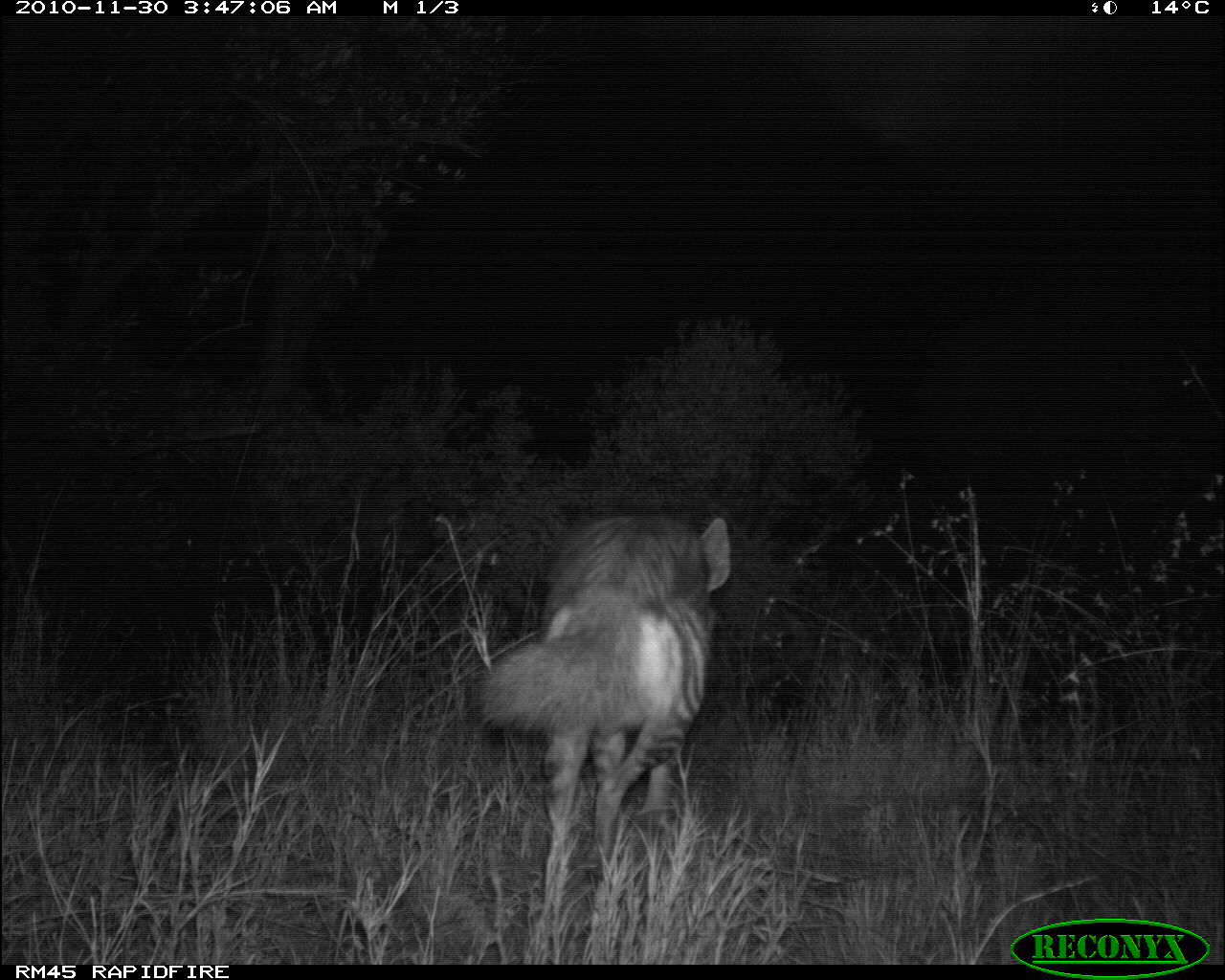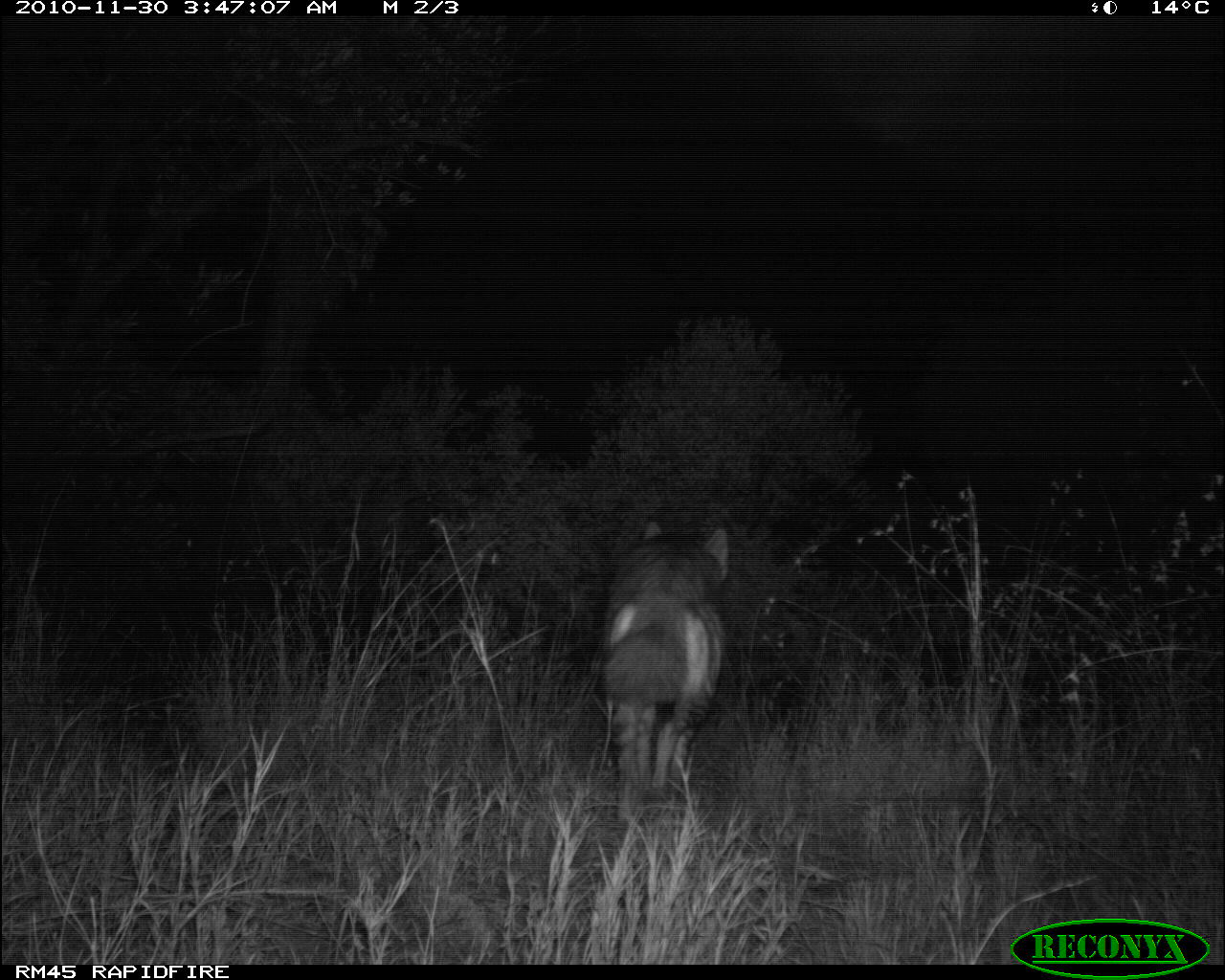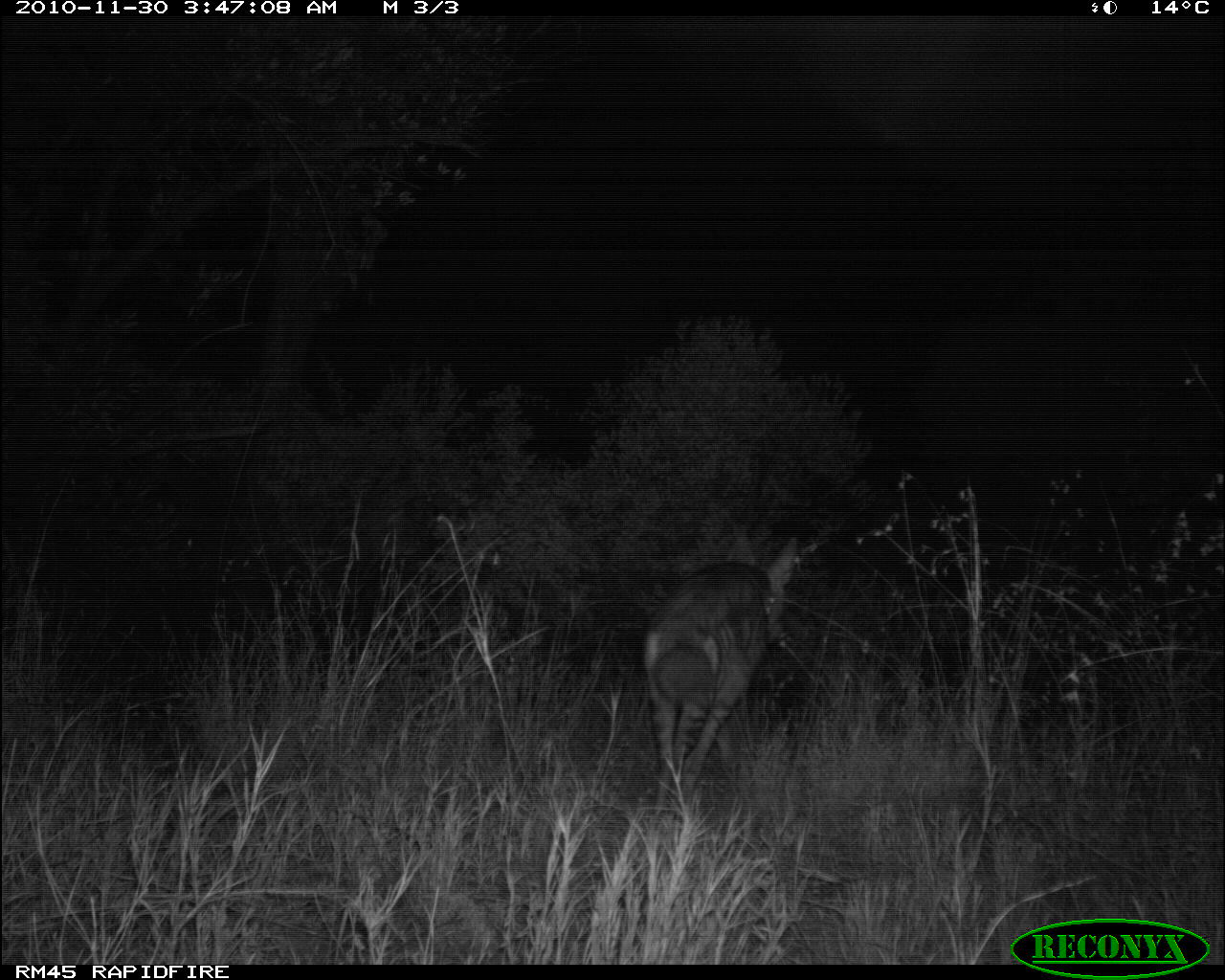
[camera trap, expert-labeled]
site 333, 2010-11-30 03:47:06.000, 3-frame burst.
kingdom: Animalia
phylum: Chordata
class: Mammalia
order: Carnivora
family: Hyaenidae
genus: Hyaena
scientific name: Hyaena hyaena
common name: striped hyena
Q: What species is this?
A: Hyaena hyaena (striped hyena).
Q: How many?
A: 1.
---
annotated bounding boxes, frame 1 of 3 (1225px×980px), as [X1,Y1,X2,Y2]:
hyaena hyaena: [469,506,743,922]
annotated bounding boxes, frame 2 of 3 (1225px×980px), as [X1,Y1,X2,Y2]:
hyaena hyaena: [593,518,732,826]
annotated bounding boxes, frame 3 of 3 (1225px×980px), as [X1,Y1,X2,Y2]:
hyaena hyaena: [645,516,798,823]